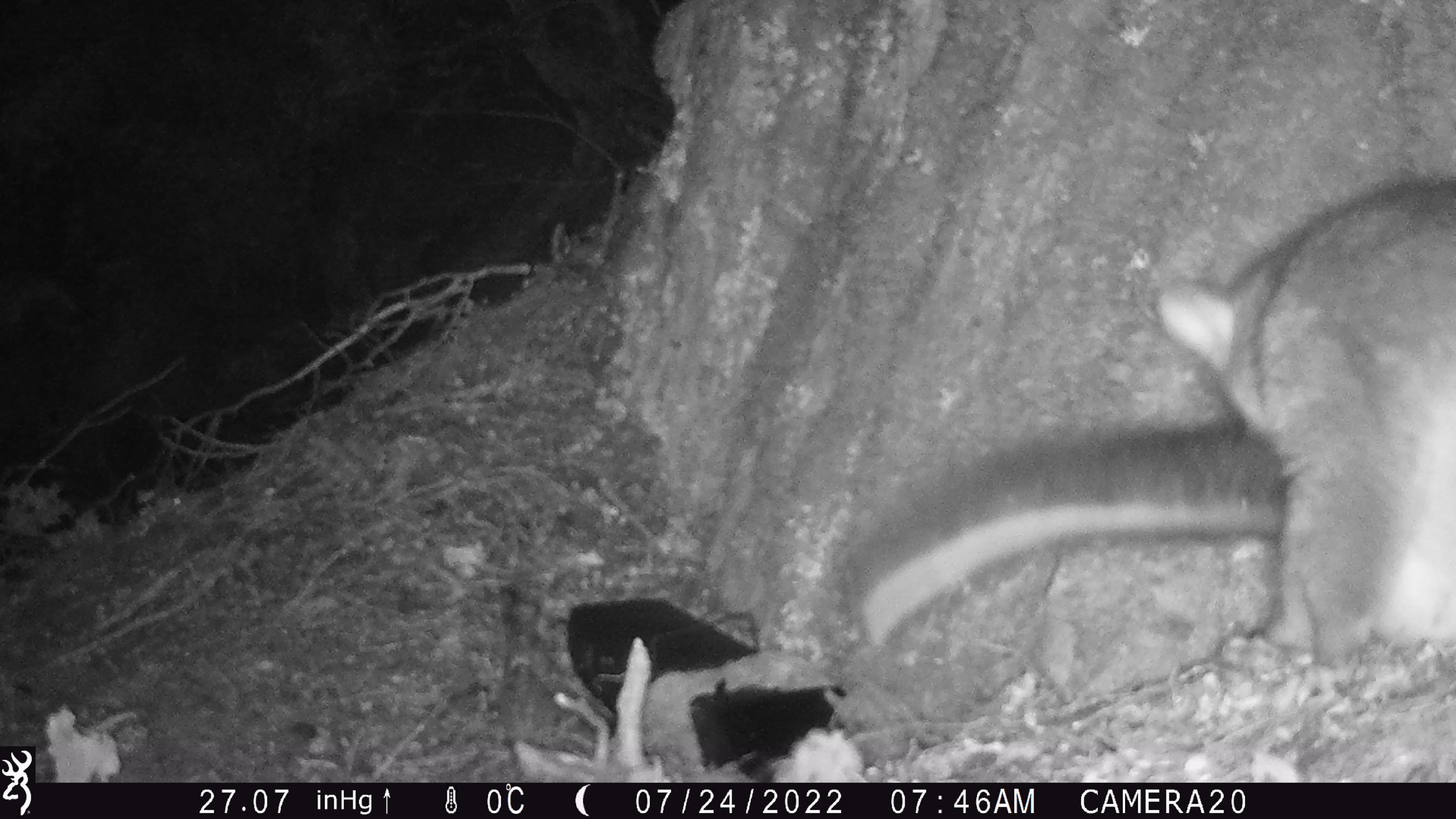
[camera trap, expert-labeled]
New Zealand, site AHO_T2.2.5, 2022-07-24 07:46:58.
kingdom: Animalia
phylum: Chordata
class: Mammalia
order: Diprotodontia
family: Phalangeridae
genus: Trichosurus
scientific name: Trichosurus vulpecula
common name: common brushtail possum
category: possum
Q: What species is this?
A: Possum (common brushtail possum) (Trichosurus vulpecula).